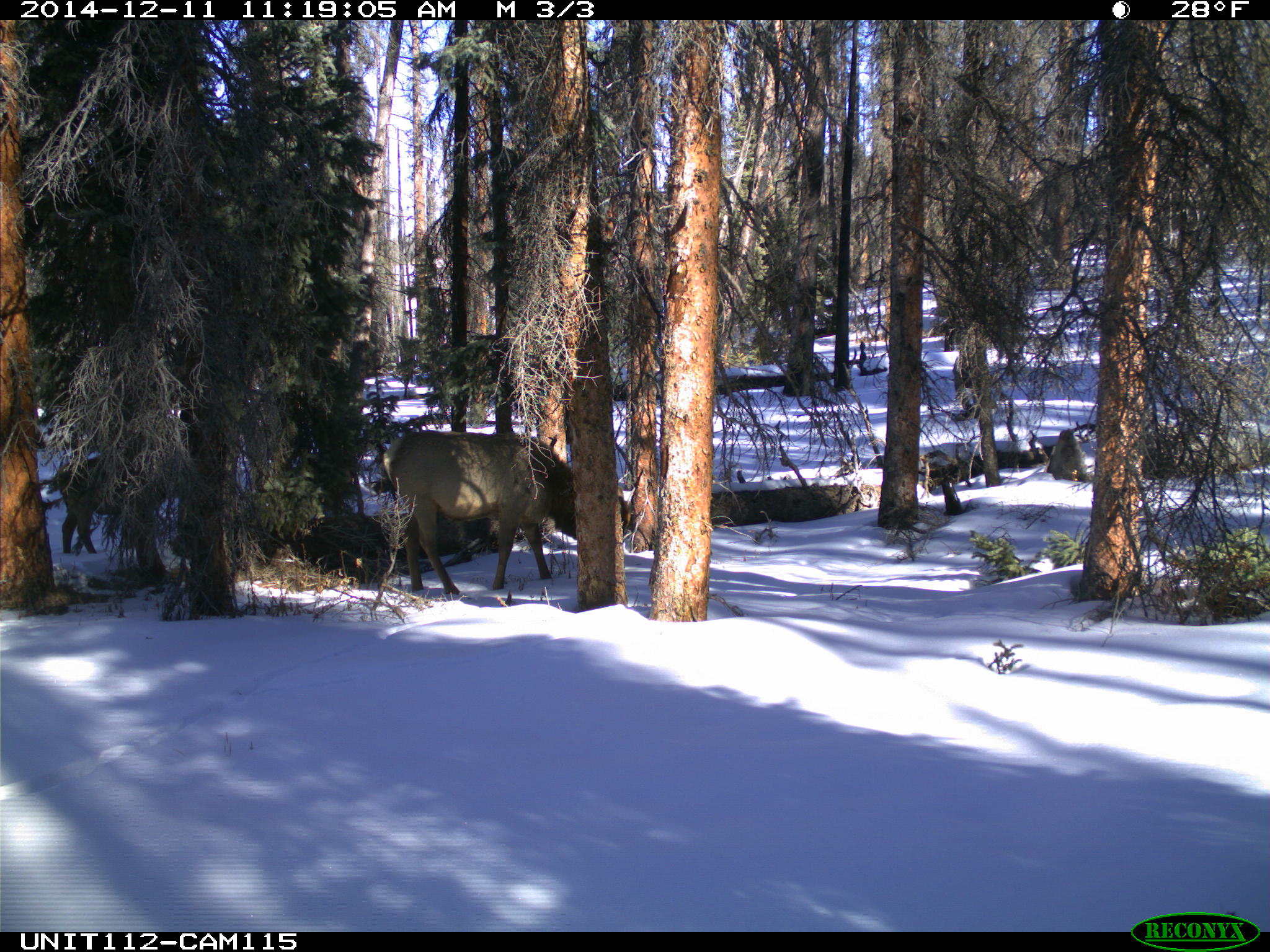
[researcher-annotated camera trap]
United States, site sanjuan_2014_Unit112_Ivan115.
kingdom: Animalia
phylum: Chordata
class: Mammalia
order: Artiodactyla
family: Cervidae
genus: Cervus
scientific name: Cervus elaphus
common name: red deer